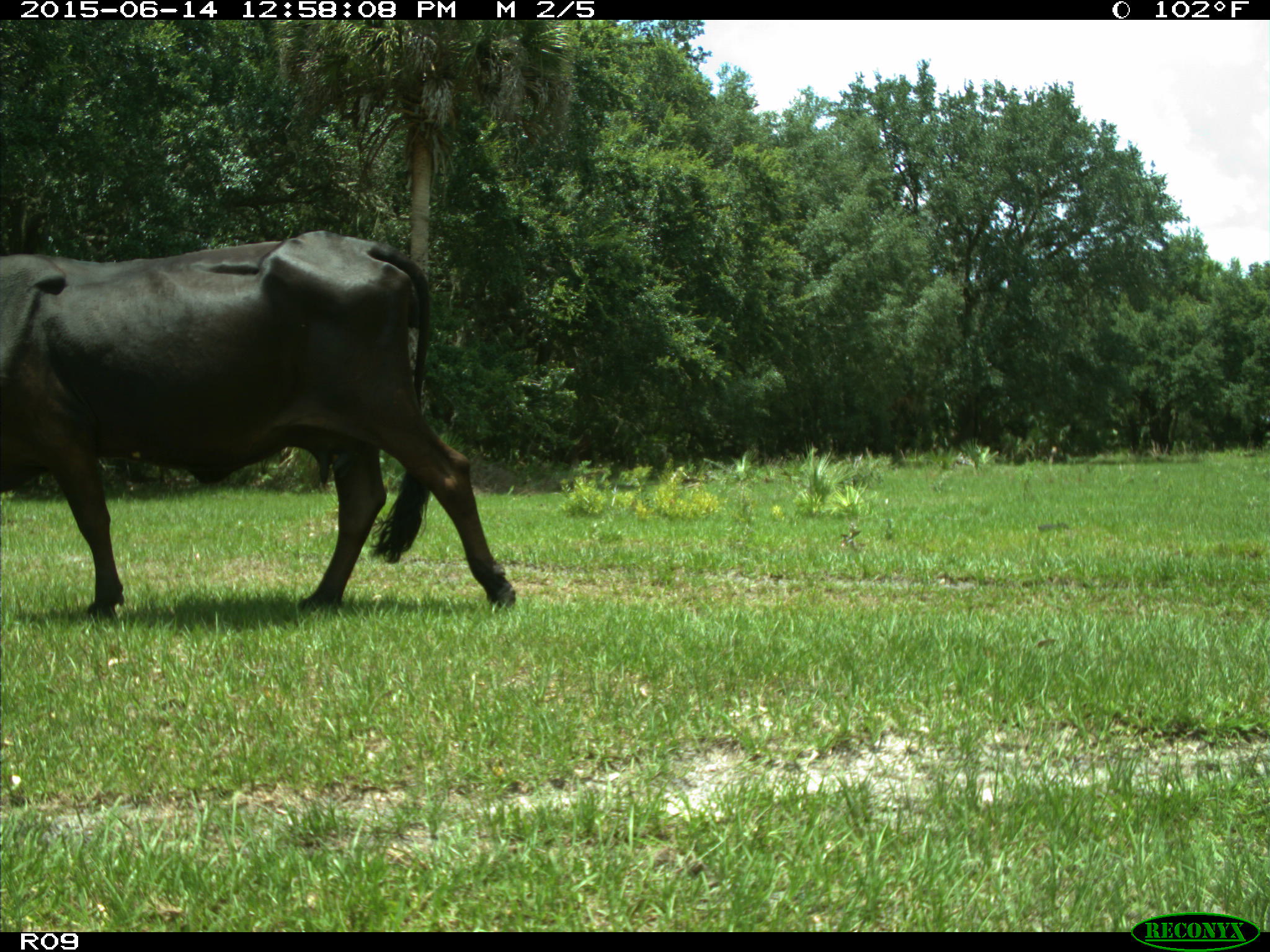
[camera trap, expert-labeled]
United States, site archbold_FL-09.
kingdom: Animalia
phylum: Chordata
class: Mammalia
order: Artiodactyla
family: Bovidae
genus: Bos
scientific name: Bos taurus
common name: domestic cow